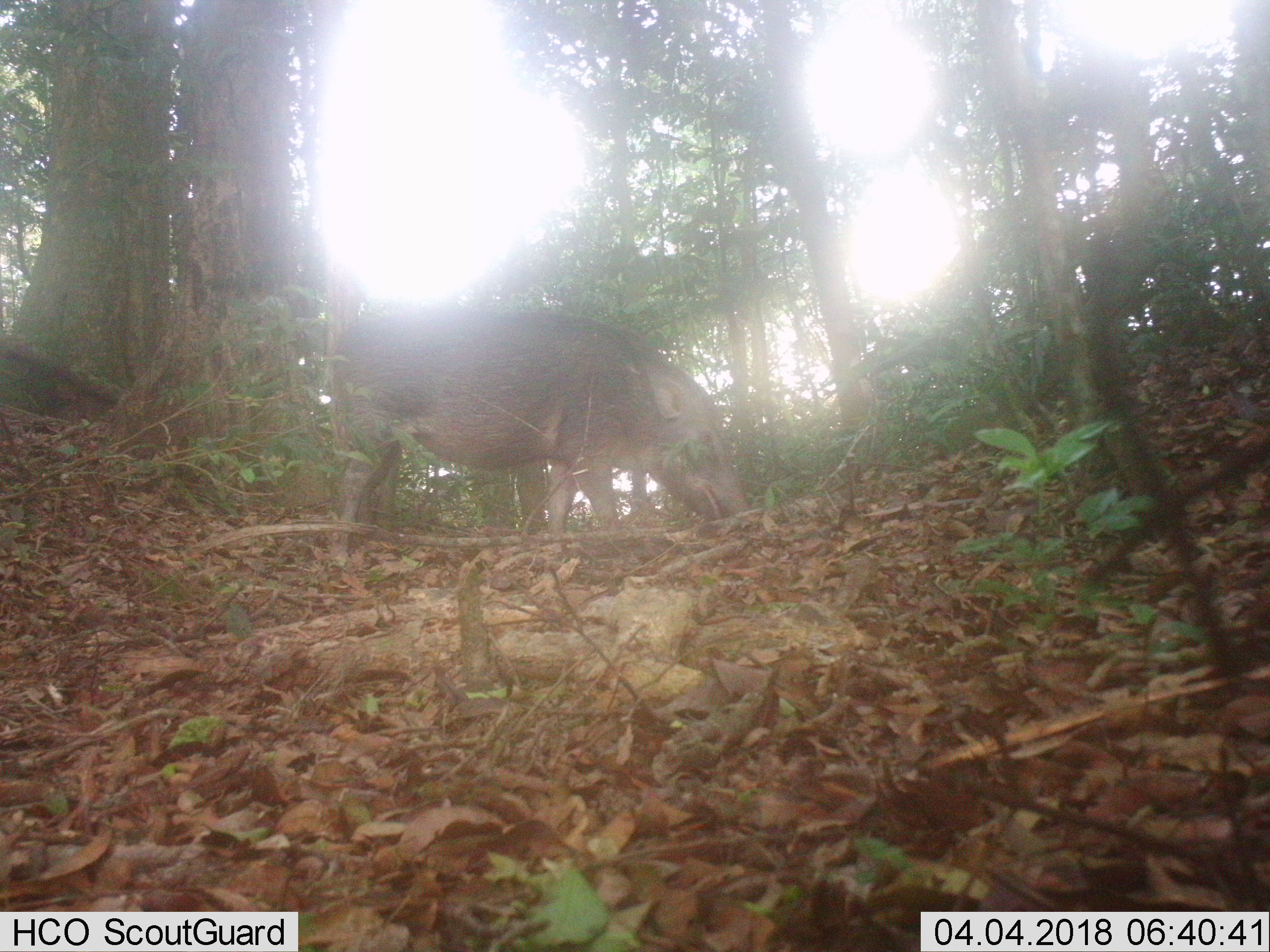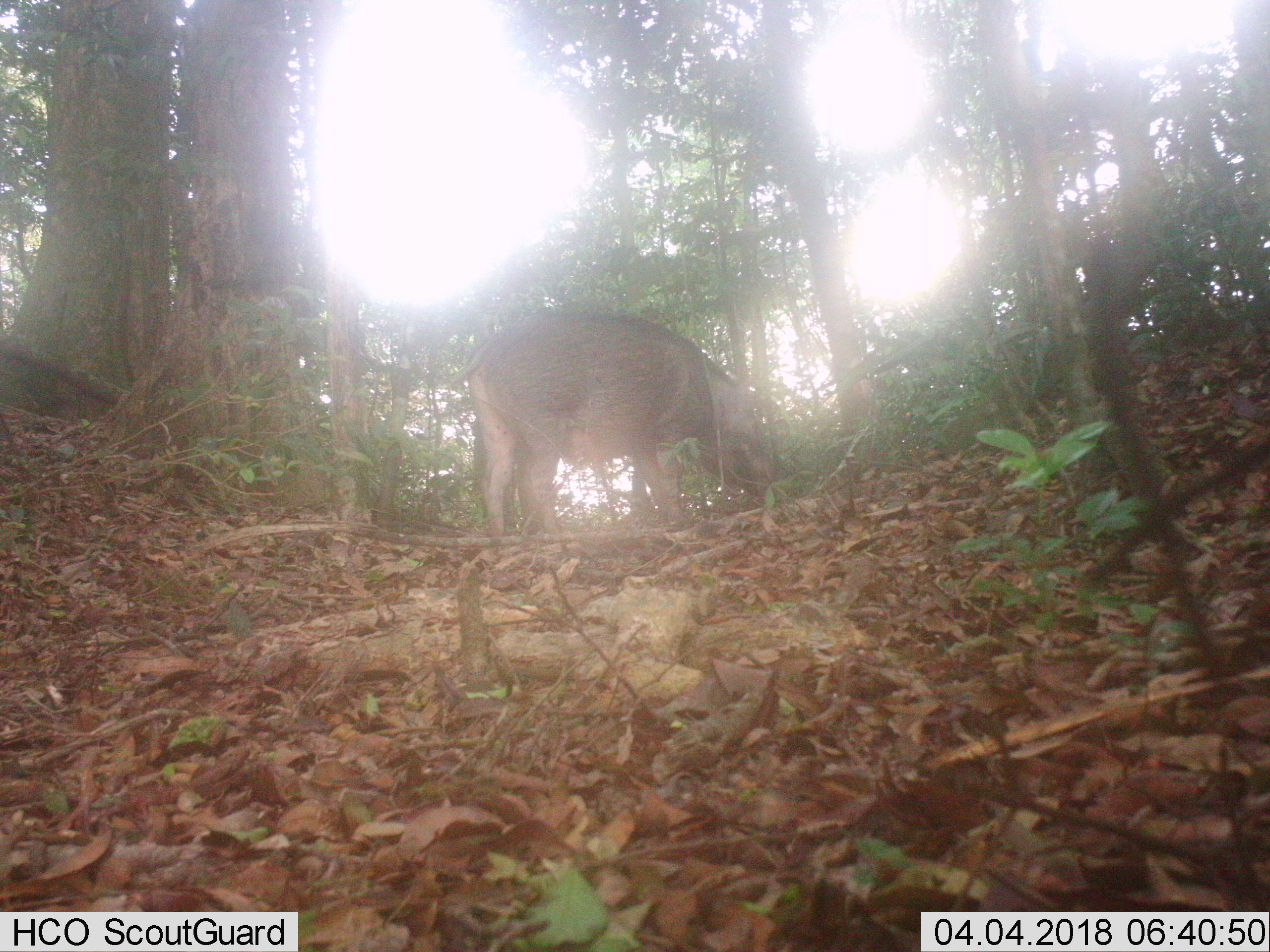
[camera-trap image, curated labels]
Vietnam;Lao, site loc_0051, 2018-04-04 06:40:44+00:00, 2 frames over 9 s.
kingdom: Animalia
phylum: Chordata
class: Mammalia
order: Artiodactyla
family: Suidae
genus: Sus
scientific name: Sus scrofa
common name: eurasian wild pig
Eurasian wild pig (Sus scrofa). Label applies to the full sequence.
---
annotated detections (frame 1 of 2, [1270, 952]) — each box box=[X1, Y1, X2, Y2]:
eurasian wild pig: box=[329, 303, 753, 568]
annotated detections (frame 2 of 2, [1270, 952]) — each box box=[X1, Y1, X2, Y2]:
eurasian wild pig: box=[452, 308, 783, 539]